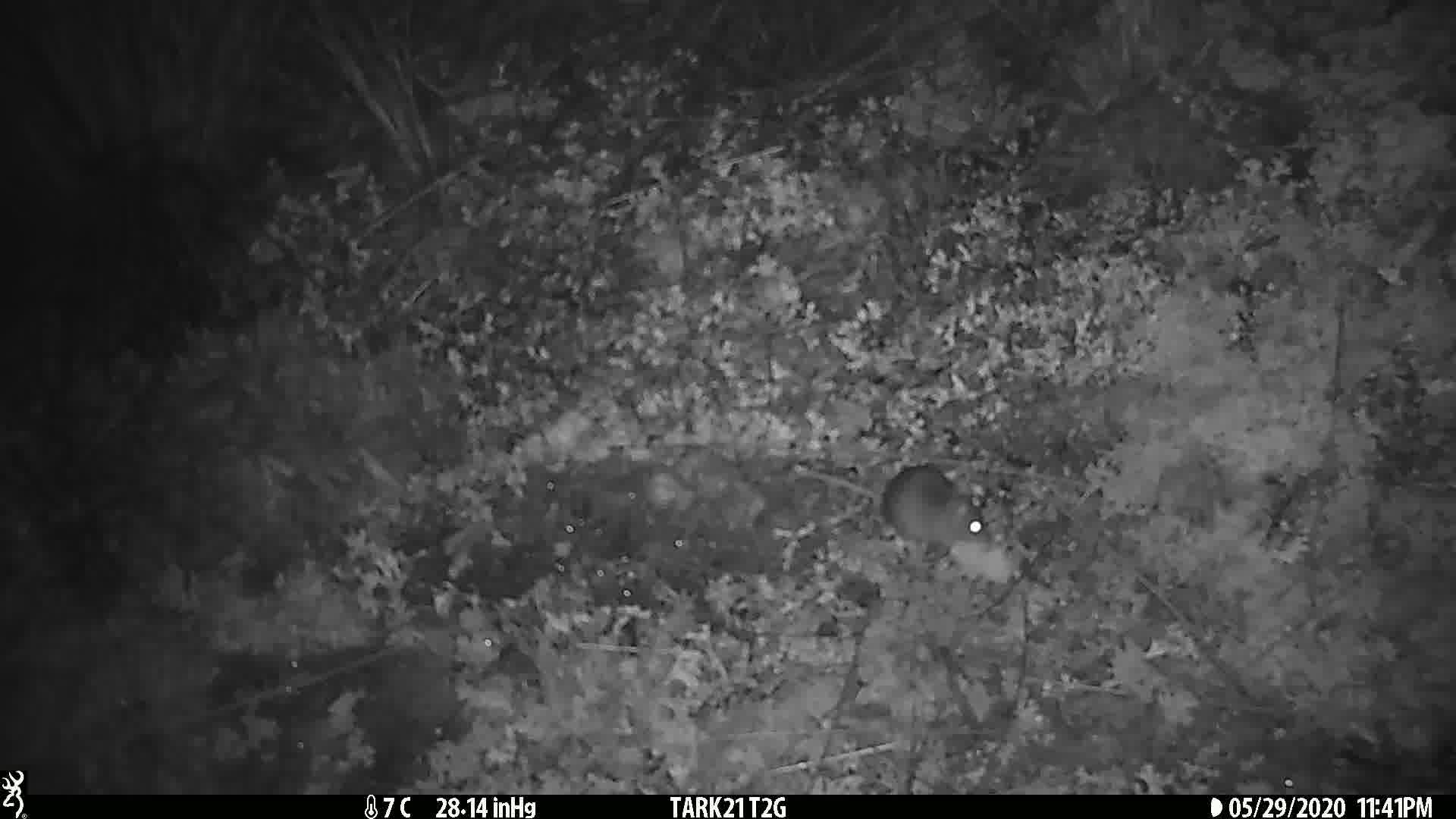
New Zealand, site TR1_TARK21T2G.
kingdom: Animalia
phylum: Chordata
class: Mammalia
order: Rodentia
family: Muridae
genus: Mus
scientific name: Mus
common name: mouse